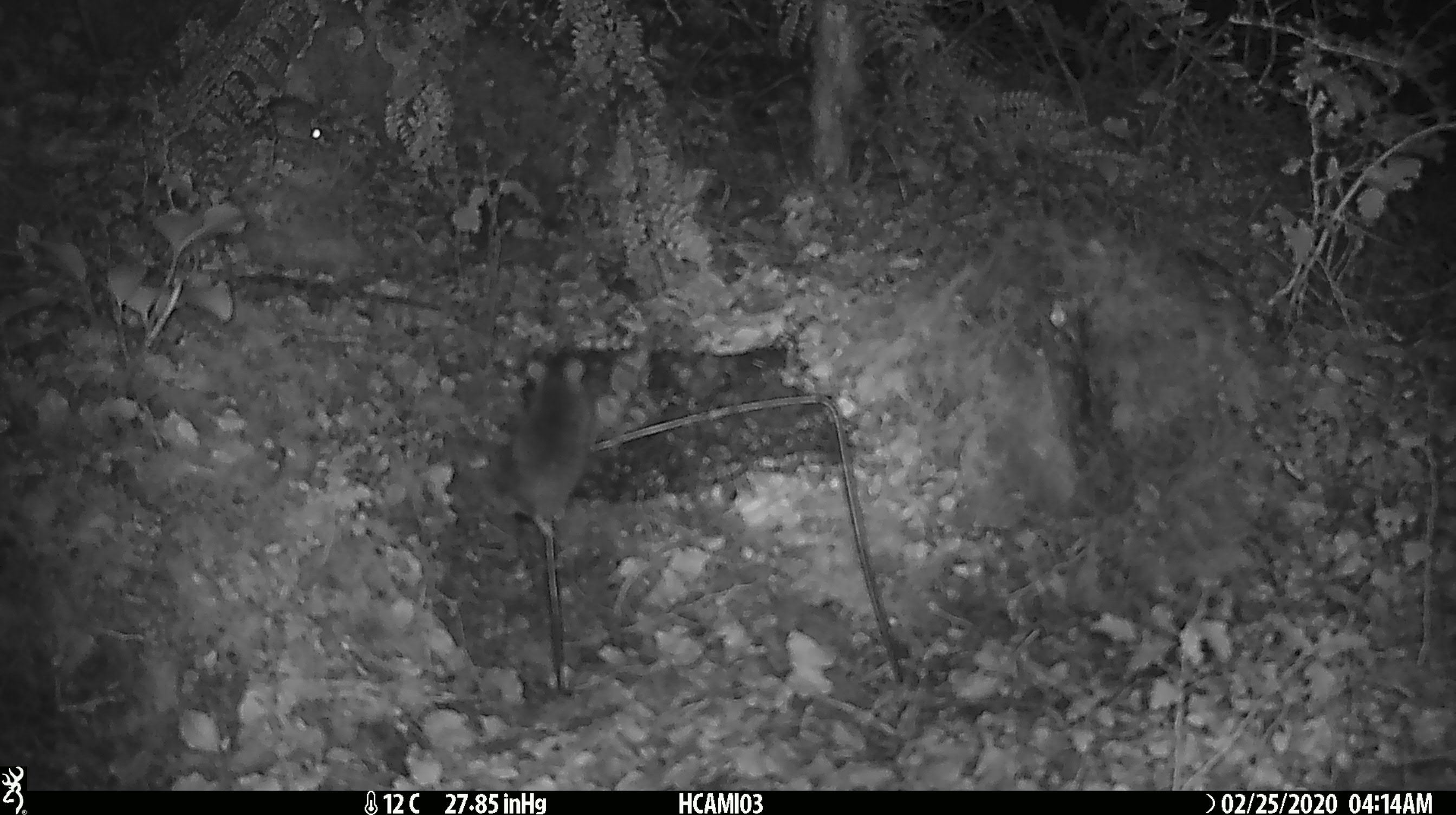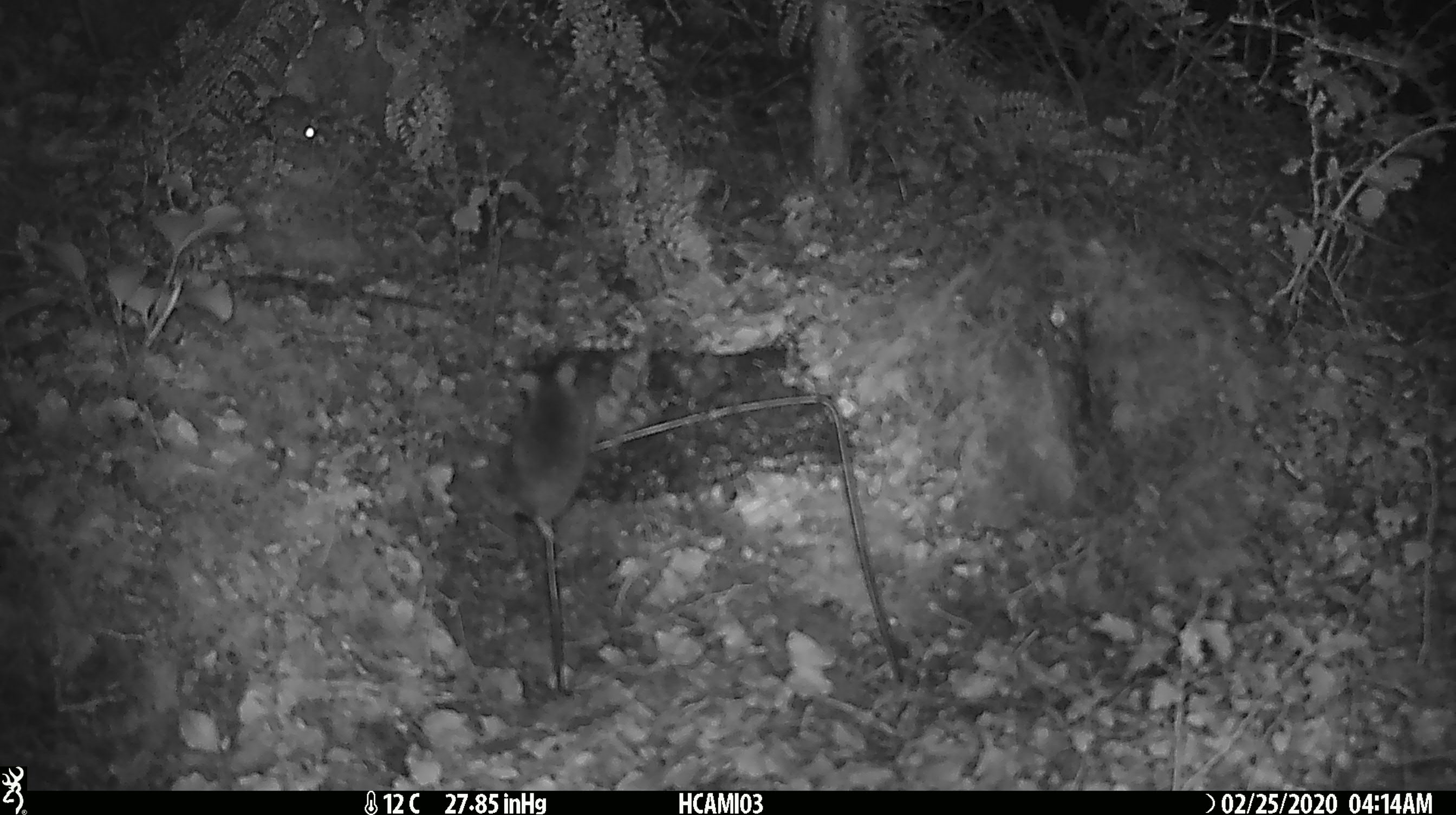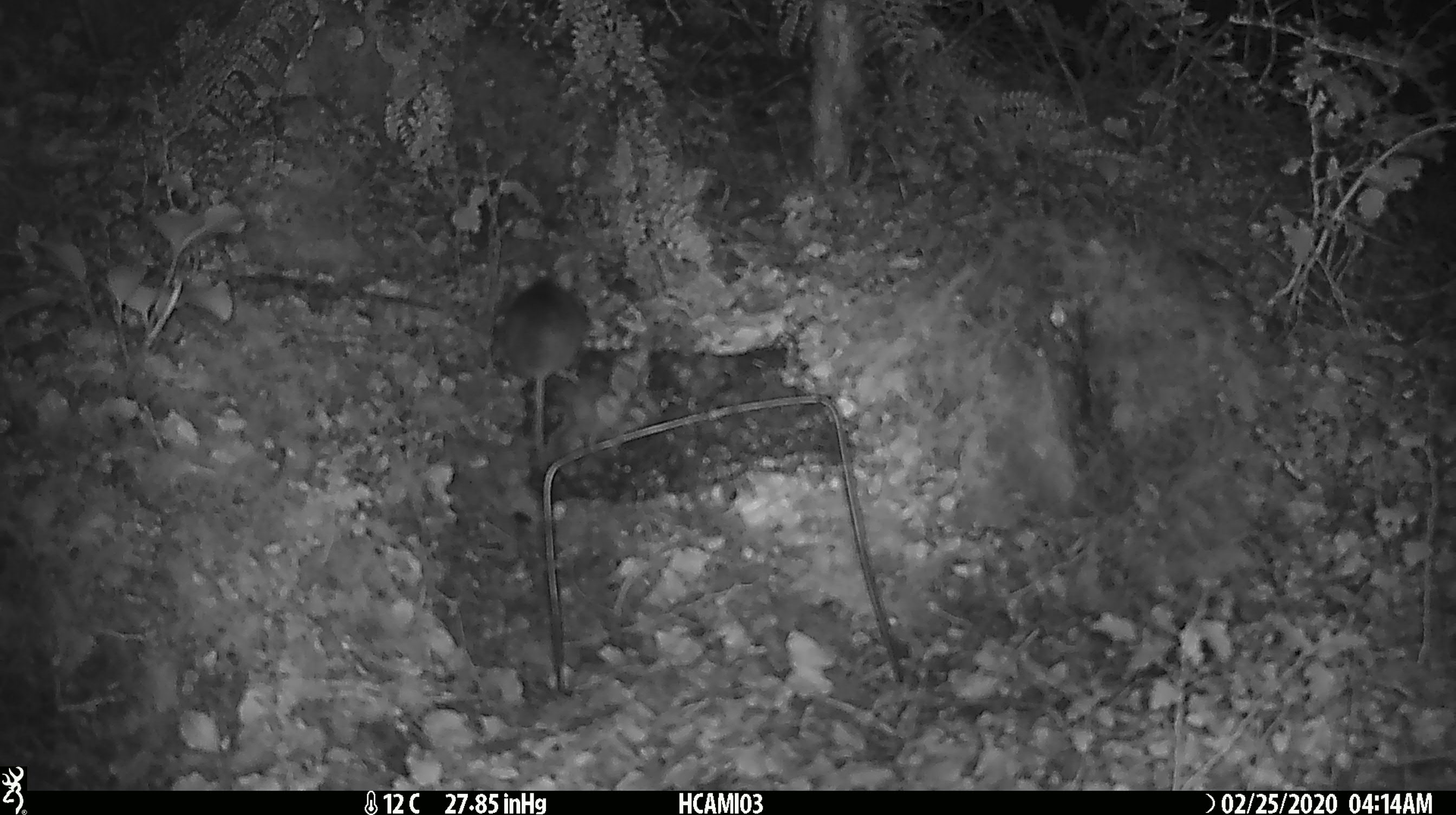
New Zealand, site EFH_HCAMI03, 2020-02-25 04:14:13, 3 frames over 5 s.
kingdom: Animalia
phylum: Chordata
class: Mammalia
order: Rodentia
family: Muridae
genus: Mus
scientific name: Mus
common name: mouse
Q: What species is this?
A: Mouse (Mus).